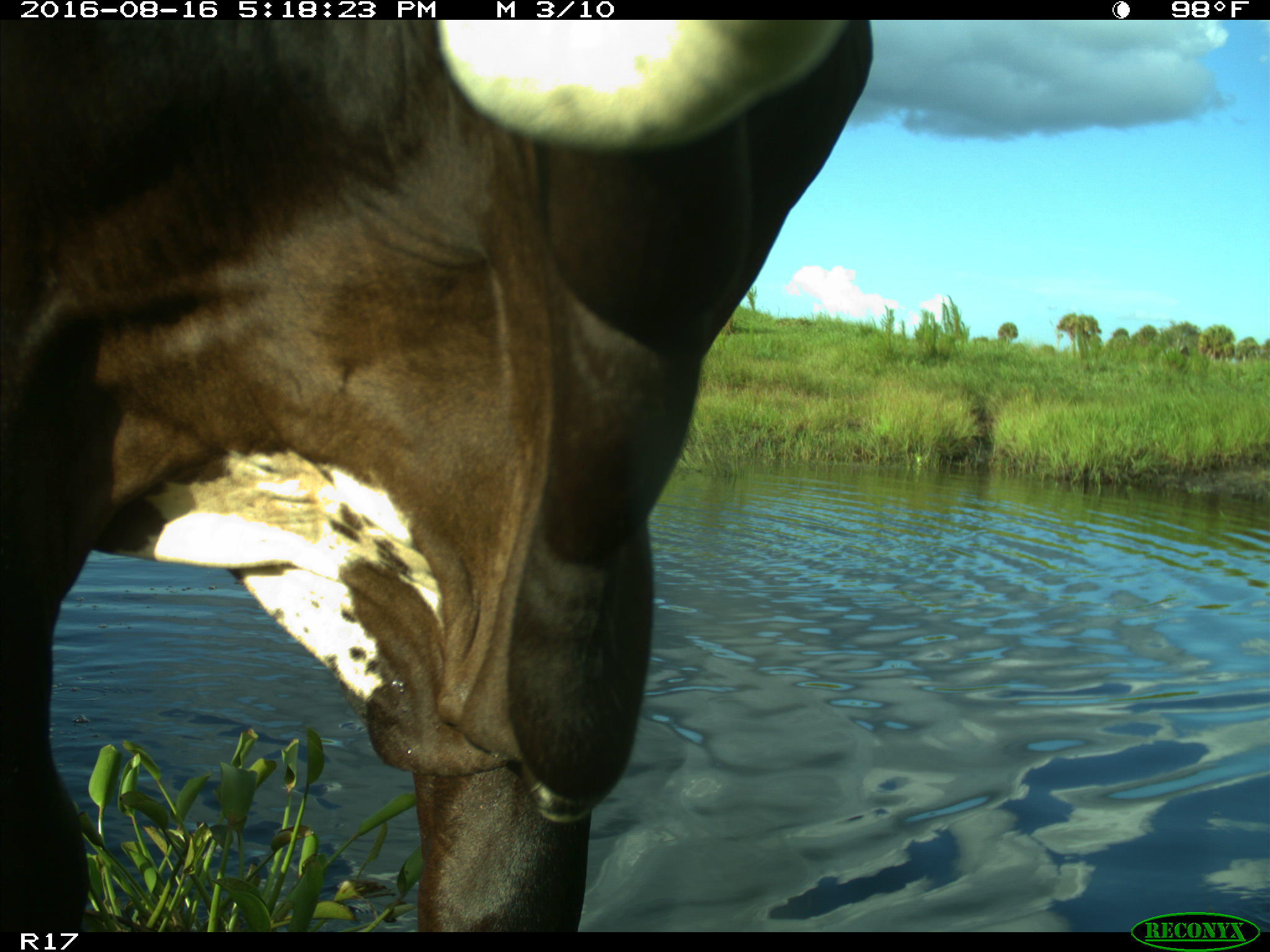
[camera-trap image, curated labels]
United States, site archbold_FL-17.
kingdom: Animalia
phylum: Chordata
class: Mammalia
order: Artiodactyla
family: Bovidae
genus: Bos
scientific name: Bos taurus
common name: domestic cow